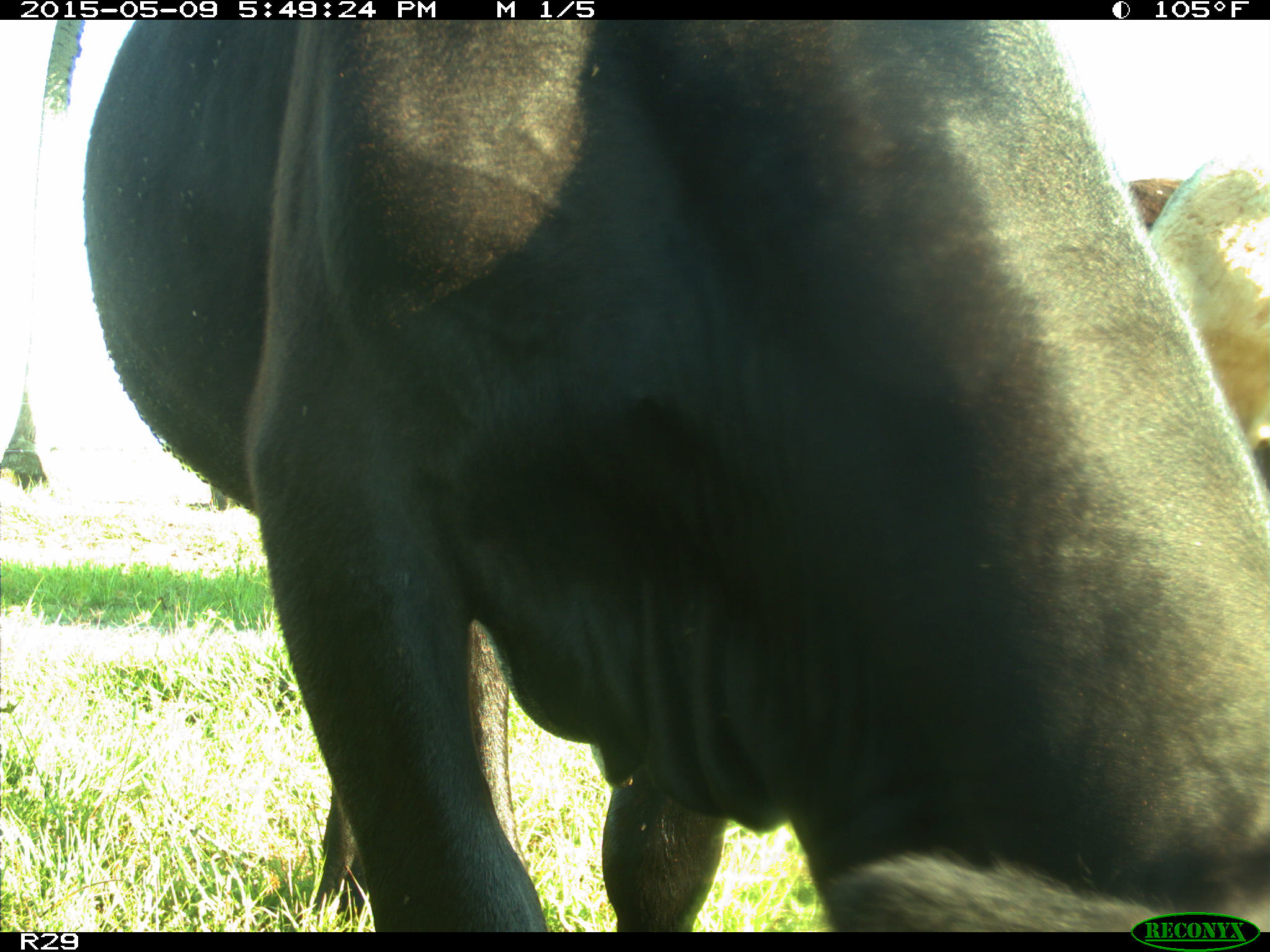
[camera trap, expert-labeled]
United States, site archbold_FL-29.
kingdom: Animalia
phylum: Chordata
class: Mammalia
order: Artiodactyla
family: Bovidae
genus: Bos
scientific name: Bos taurus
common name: domestic cow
Bos taurus (domestic cow).